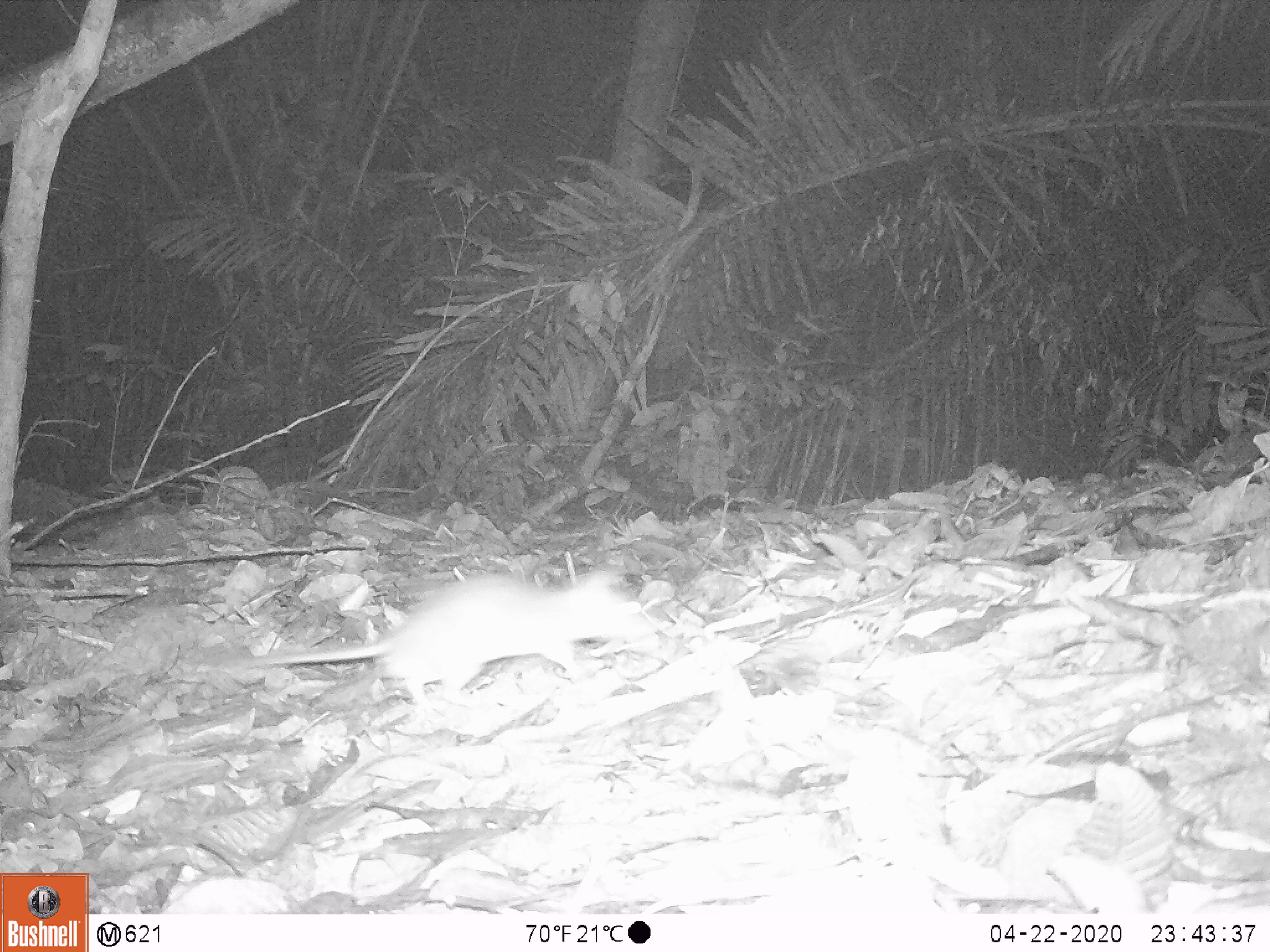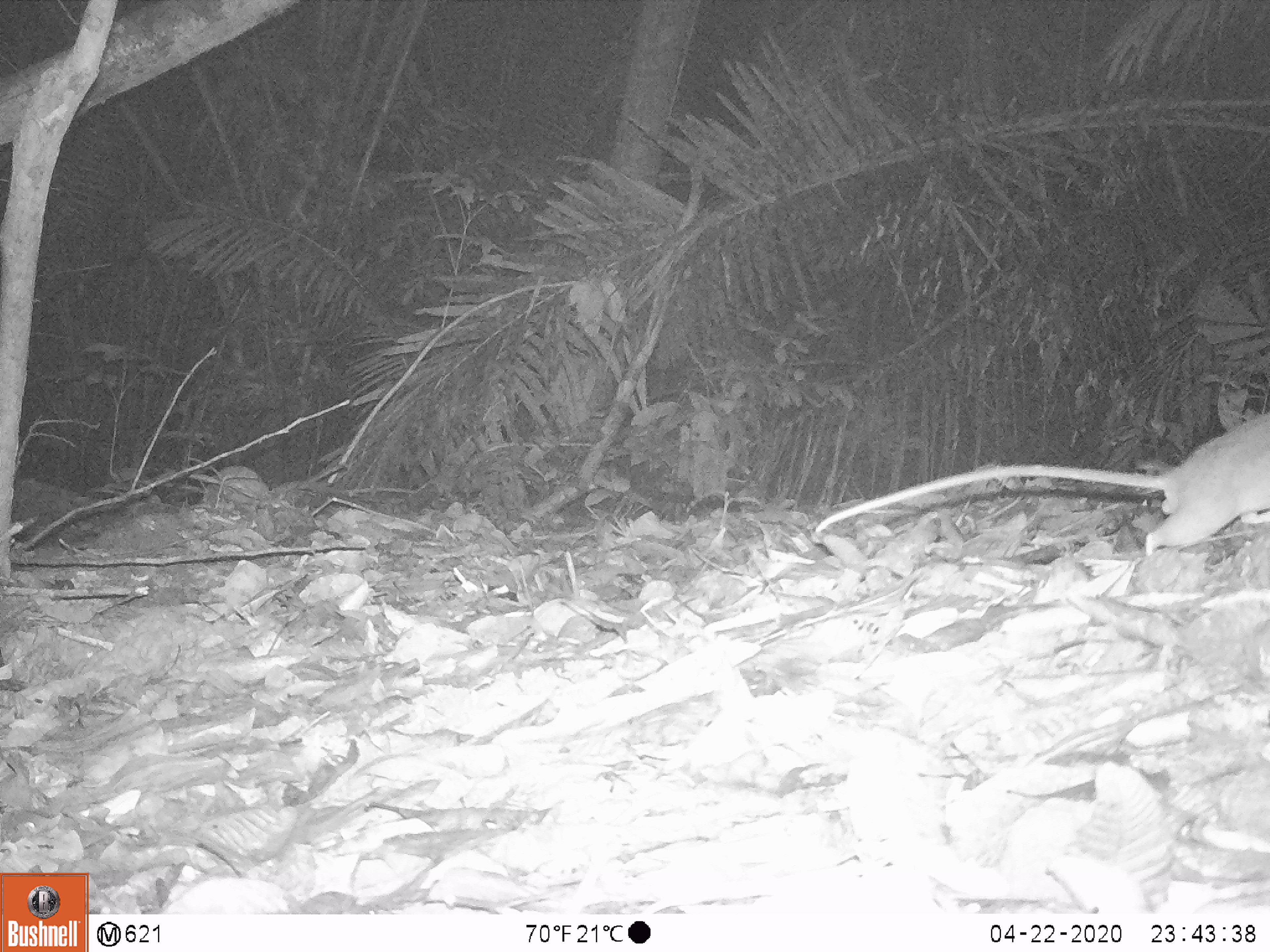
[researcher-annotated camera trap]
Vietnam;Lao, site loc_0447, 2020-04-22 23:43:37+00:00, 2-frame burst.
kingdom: Animalia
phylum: Chordata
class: Mammalia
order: Rodentia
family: Muridae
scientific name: Muridae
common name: old-world mice and rats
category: unidentified murid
Unidentified murid (old-world mice and rats) (Muridae). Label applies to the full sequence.